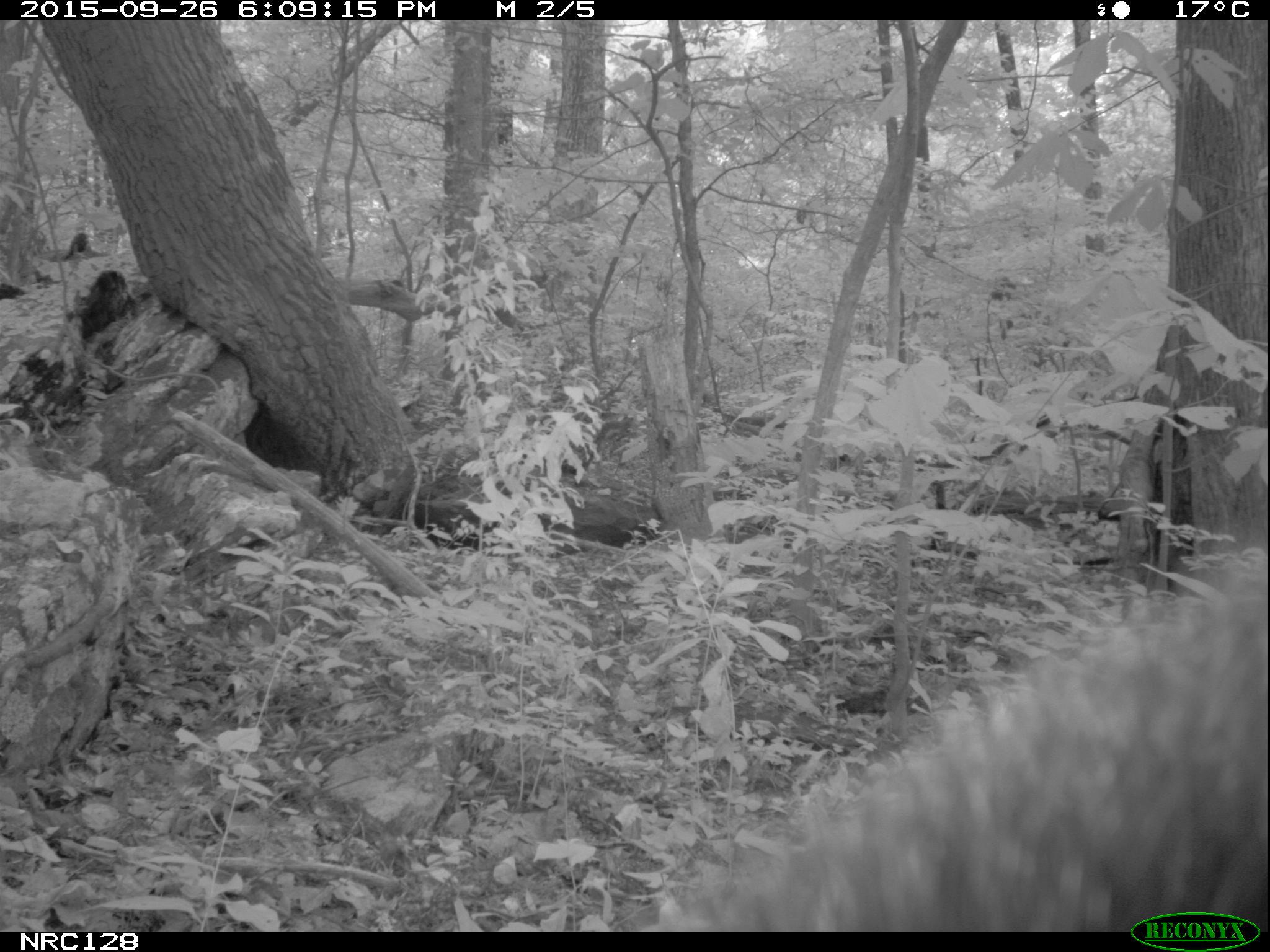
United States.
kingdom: Animalia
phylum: Chordata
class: Mammalia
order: Carnivora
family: Ursidae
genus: Ursus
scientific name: Ursus americanus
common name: american black bear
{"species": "American Black Bear (Ursus americanus)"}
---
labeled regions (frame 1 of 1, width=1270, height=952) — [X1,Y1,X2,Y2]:
American Black Bear: [648,565,1264,933]